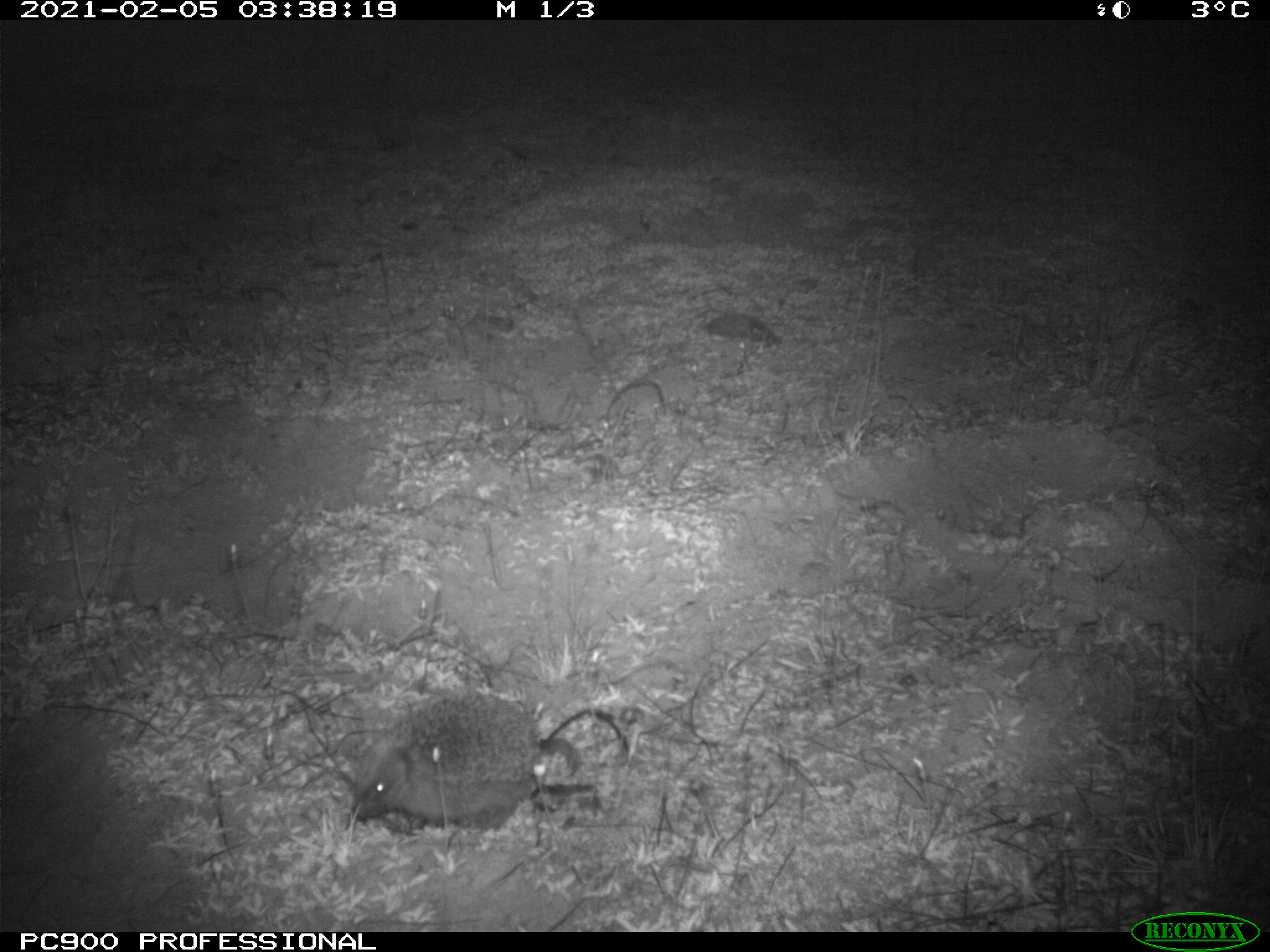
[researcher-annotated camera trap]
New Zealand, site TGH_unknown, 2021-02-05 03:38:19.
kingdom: Animalia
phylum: Chordata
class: Mammalia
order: Eulipotyphla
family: Erinaceidae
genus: Erinaceus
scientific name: Erinaceus europaeus europaeus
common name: european hedgehog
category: hedgehog